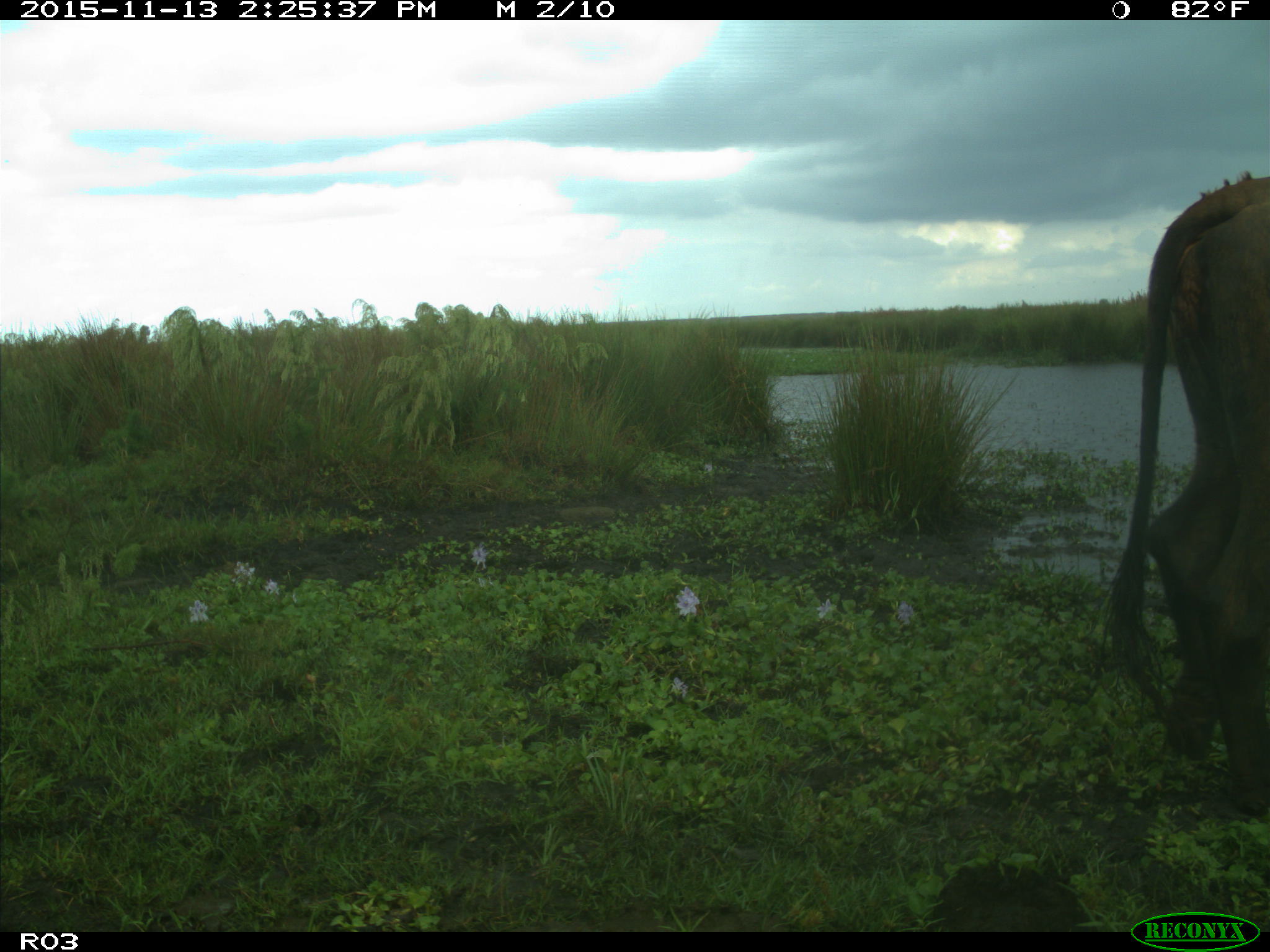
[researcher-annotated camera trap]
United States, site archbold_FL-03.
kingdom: Animalia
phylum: Chordata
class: Mammalia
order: Artiodactyla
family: Bovidae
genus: Bos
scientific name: Bos taurus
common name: domestic cow